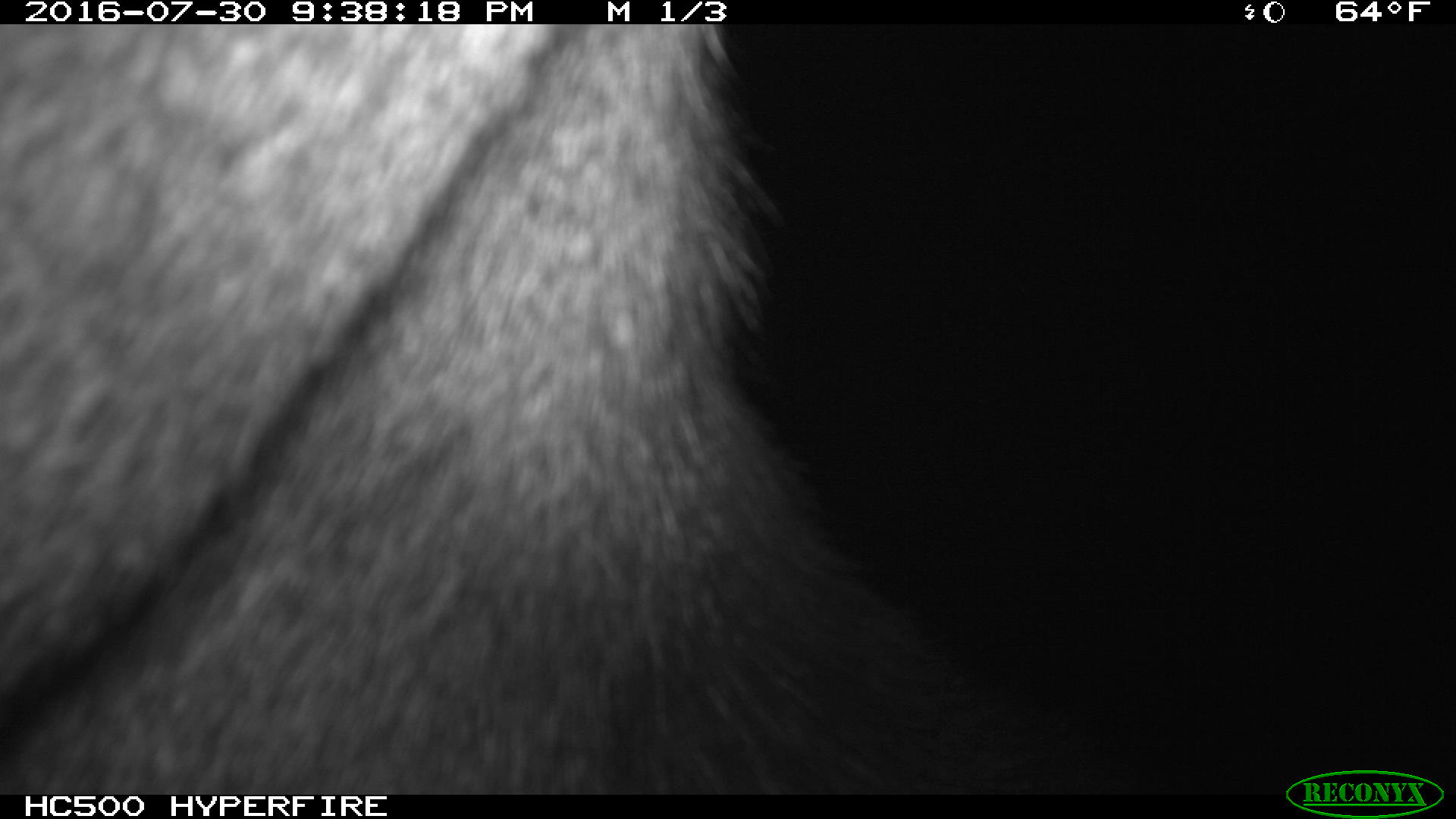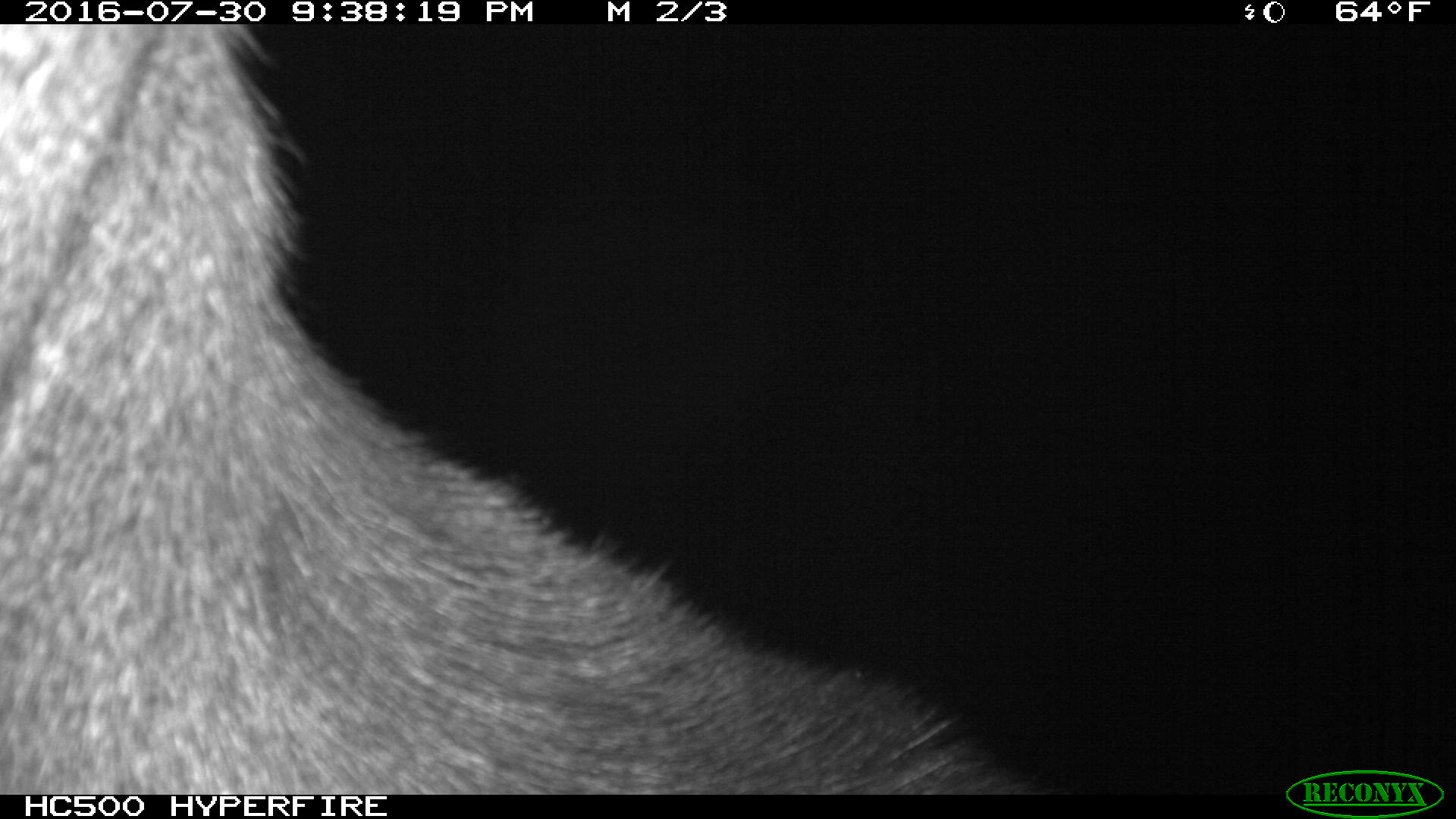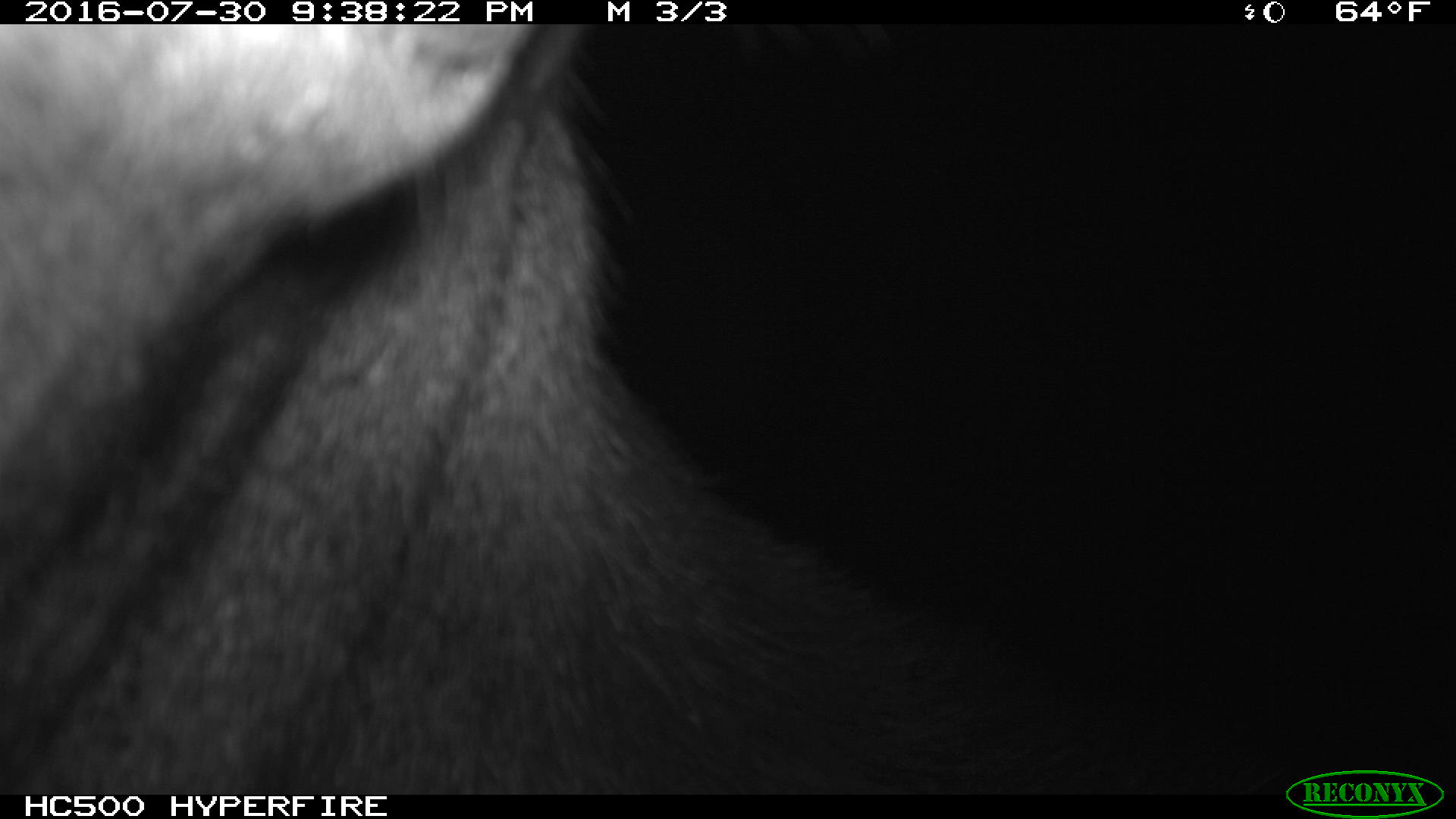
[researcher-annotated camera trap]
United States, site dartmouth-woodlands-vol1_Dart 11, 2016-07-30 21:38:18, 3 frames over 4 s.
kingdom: Animalia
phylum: Chordata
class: Mammalia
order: Artiodactyla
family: Cervidae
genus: Alces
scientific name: Alces alces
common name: moose